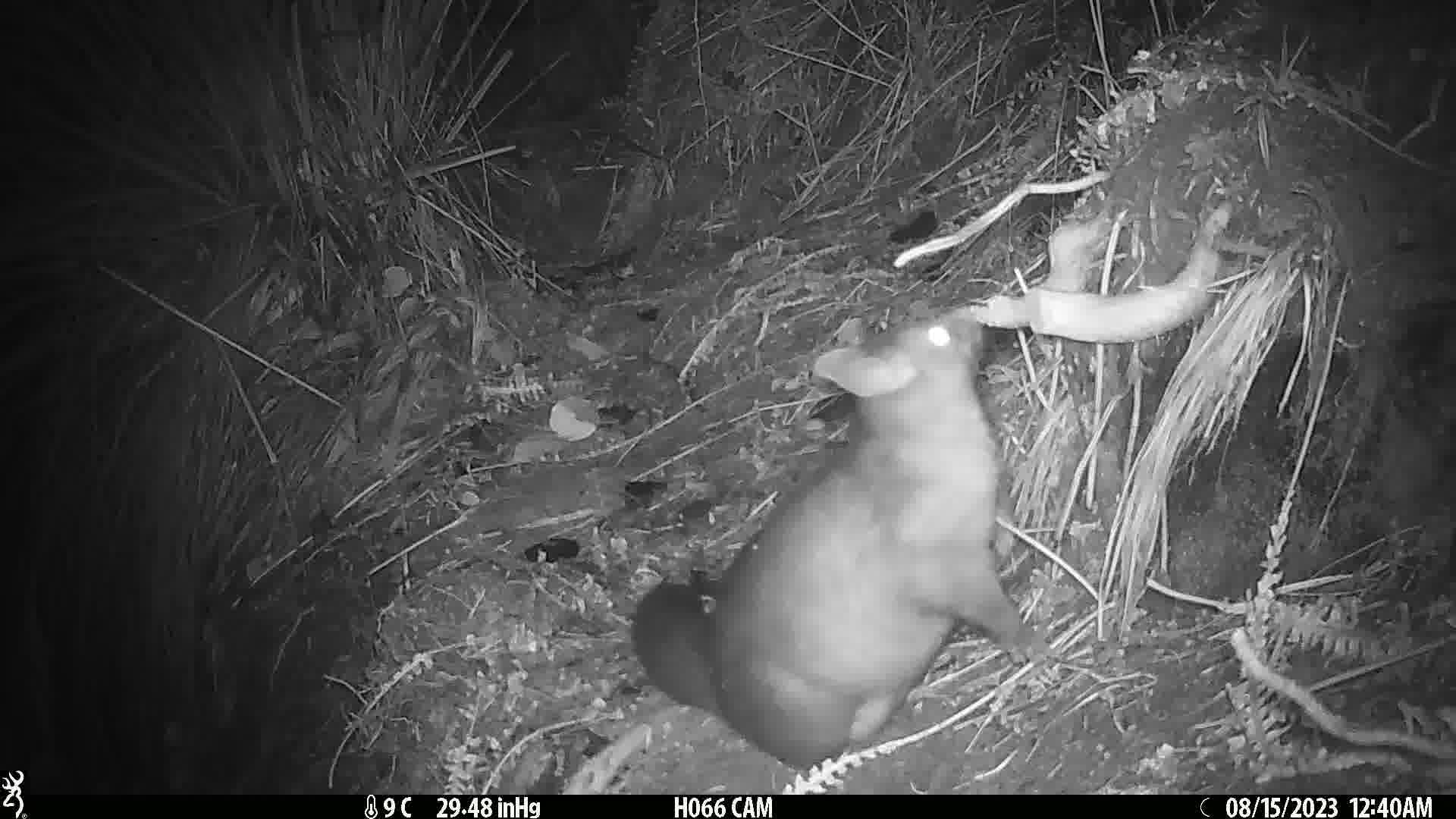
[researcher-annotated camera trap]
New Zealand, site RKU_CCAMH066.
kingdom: Animalia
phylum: Chordata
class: Mammalia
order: Diprotodontia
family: Phalangeridae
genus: Trichosurus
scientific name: Trichosurus vulpecula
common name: common brushtail possum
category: possum